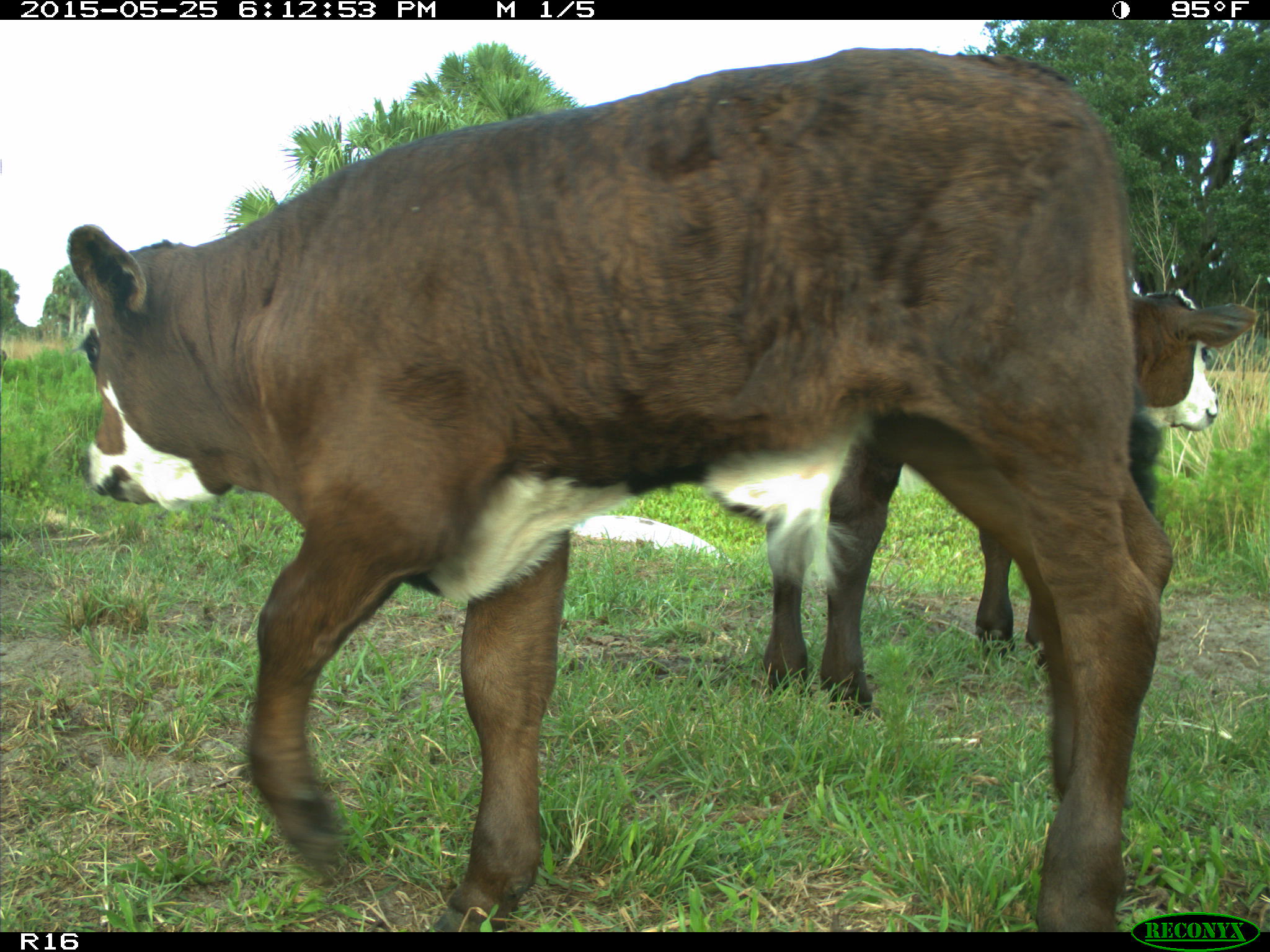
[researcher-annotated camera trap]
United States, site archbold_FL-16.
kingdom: Animalia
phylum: Chordata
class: Mammalia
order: Artiodactyla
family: Bovidae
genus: Bos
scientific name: Bos taurus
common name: domestic cow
Bos taurus (domestic cow).